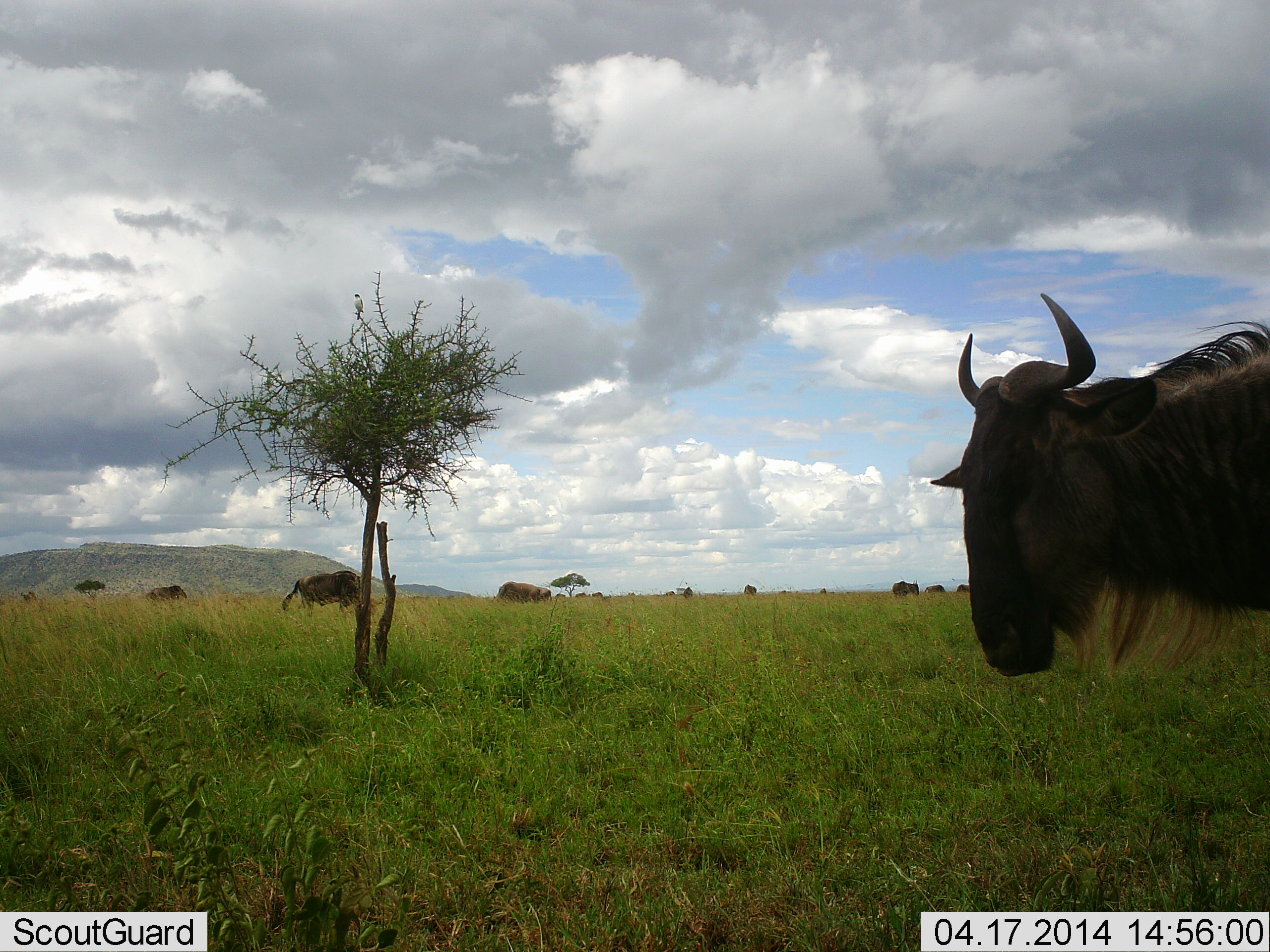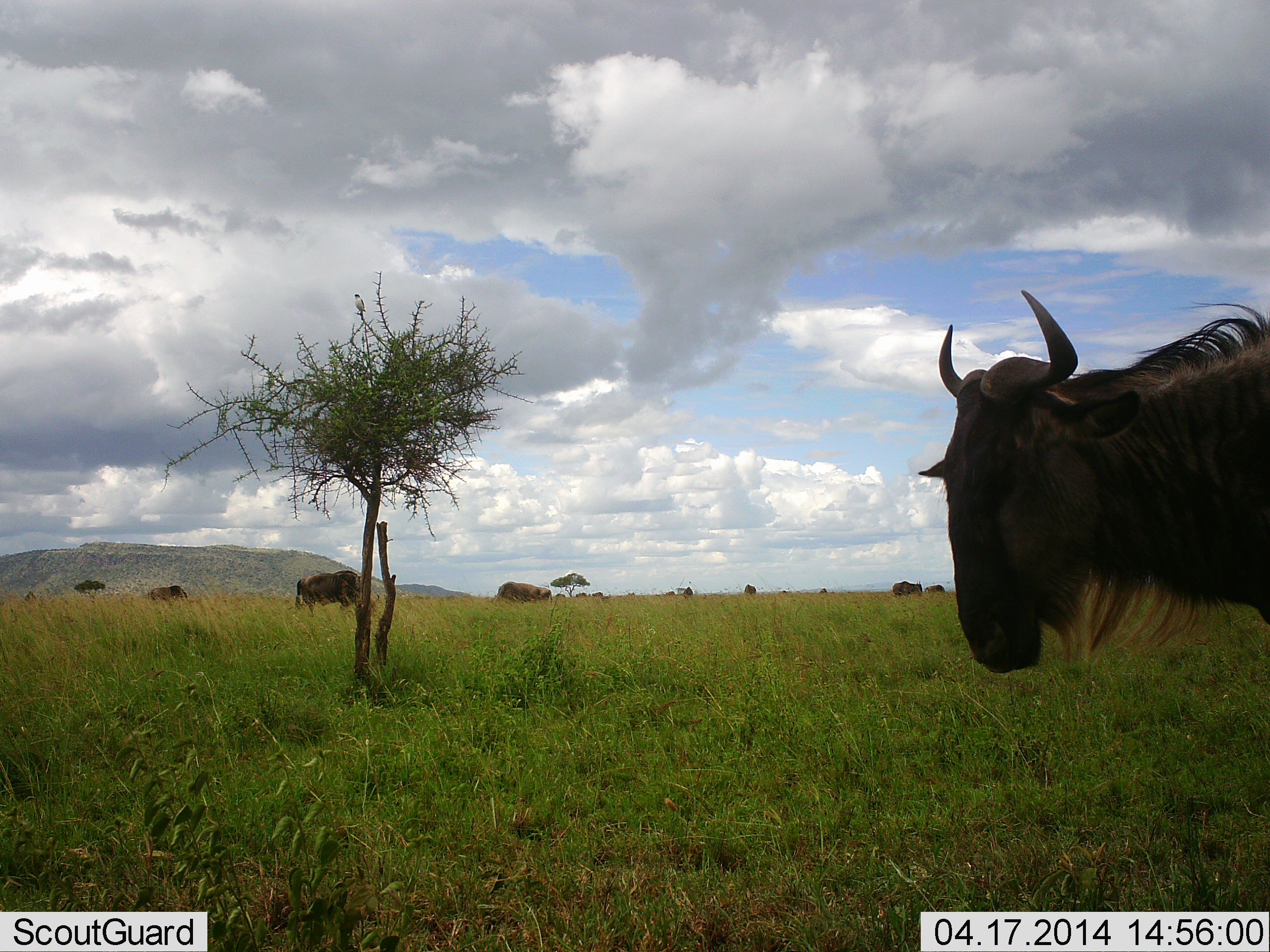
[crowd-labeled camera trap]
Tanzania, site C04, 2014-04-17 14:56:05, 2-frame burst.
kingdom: Animalia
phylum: Chordata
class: Mammalia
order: Artiodactyla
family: Bovidae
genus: Connochaetes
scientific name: Connochaetes taurinus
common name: blue wildebeest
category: wildebeest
Wildebeest (blue wildebeest) (Connochaetes taurinus), count 8. Behavior (volunteer vote fractions): standing 82%, resting 0%, moving 9%, interacting 0%. Young present (vote fraction): 0%. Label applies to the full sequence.